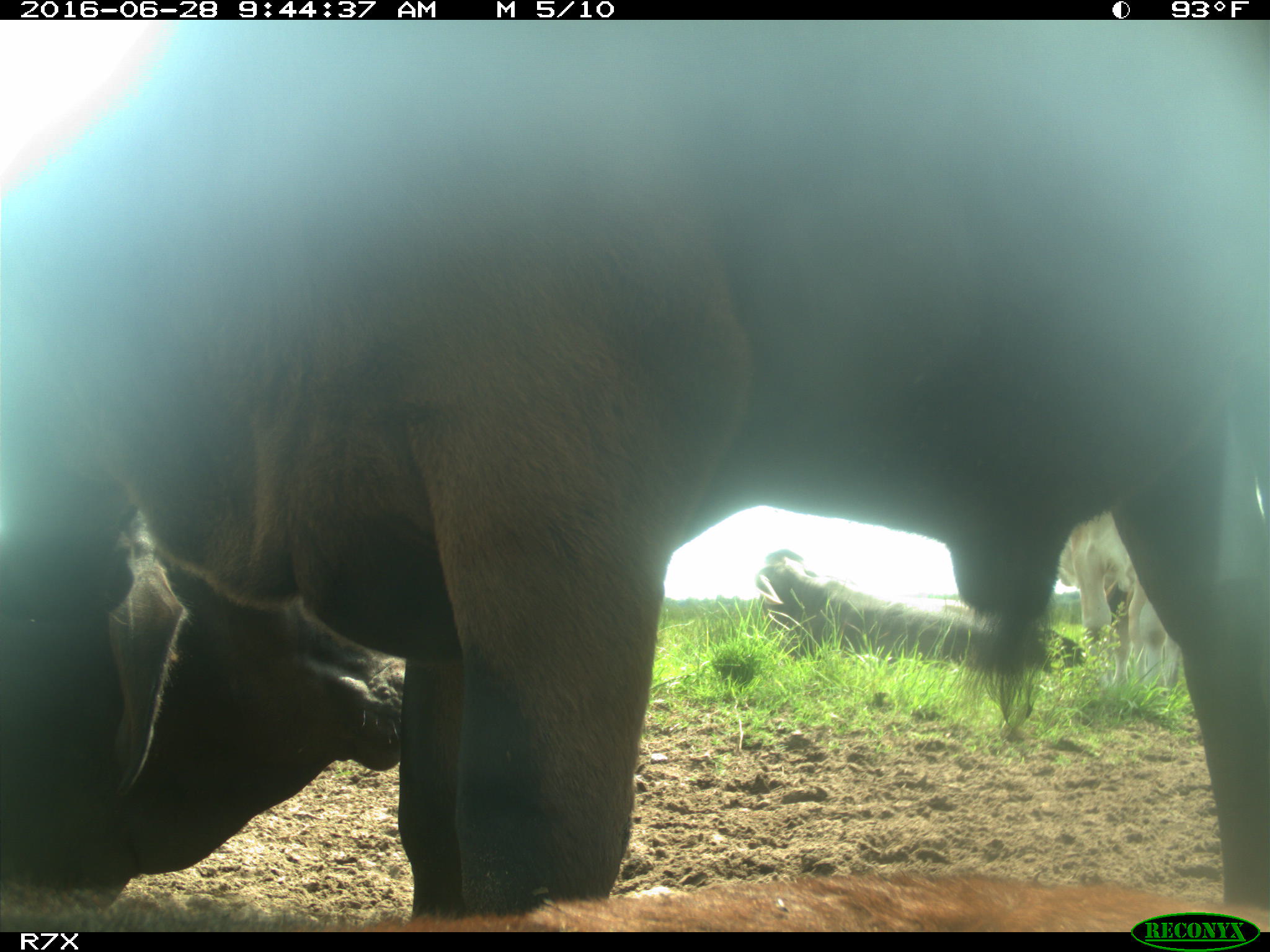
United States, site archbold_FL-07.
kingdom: Animalia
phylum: Chordata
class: Mammalia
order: Artiodactyla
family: Bovidae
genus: Bos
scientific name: Bos taurus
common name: domestic cow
Bos taurus (domestic cow).